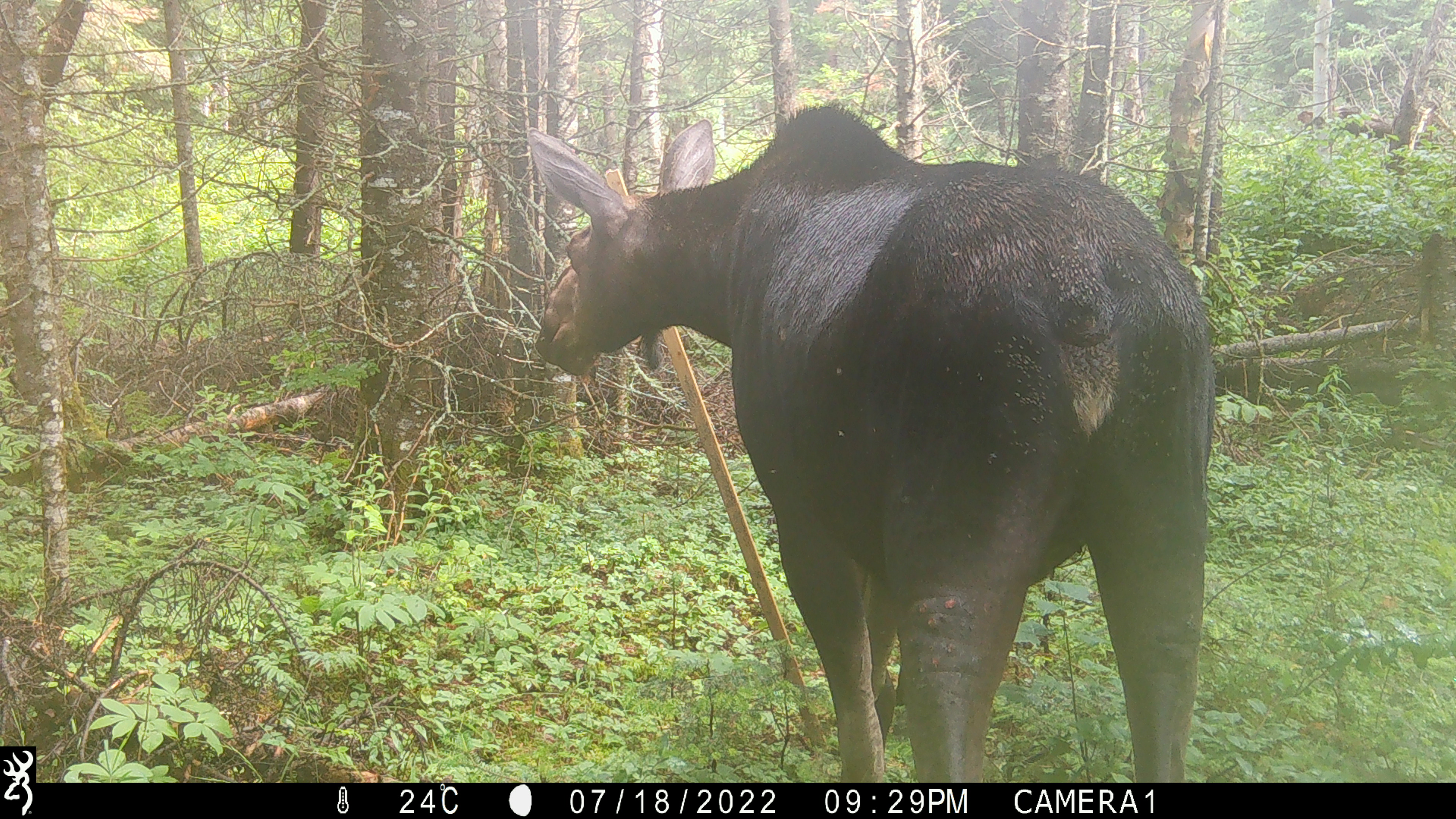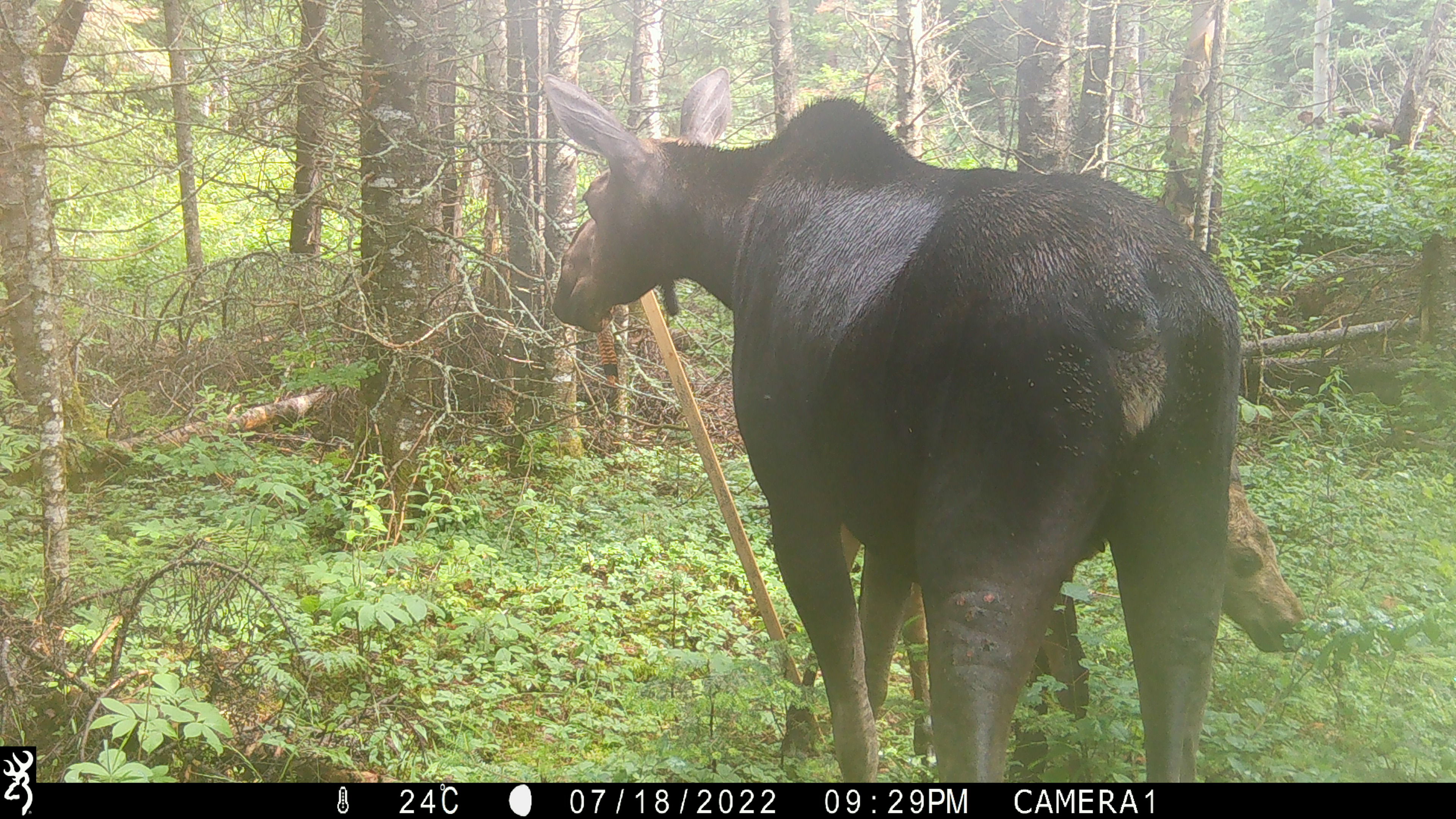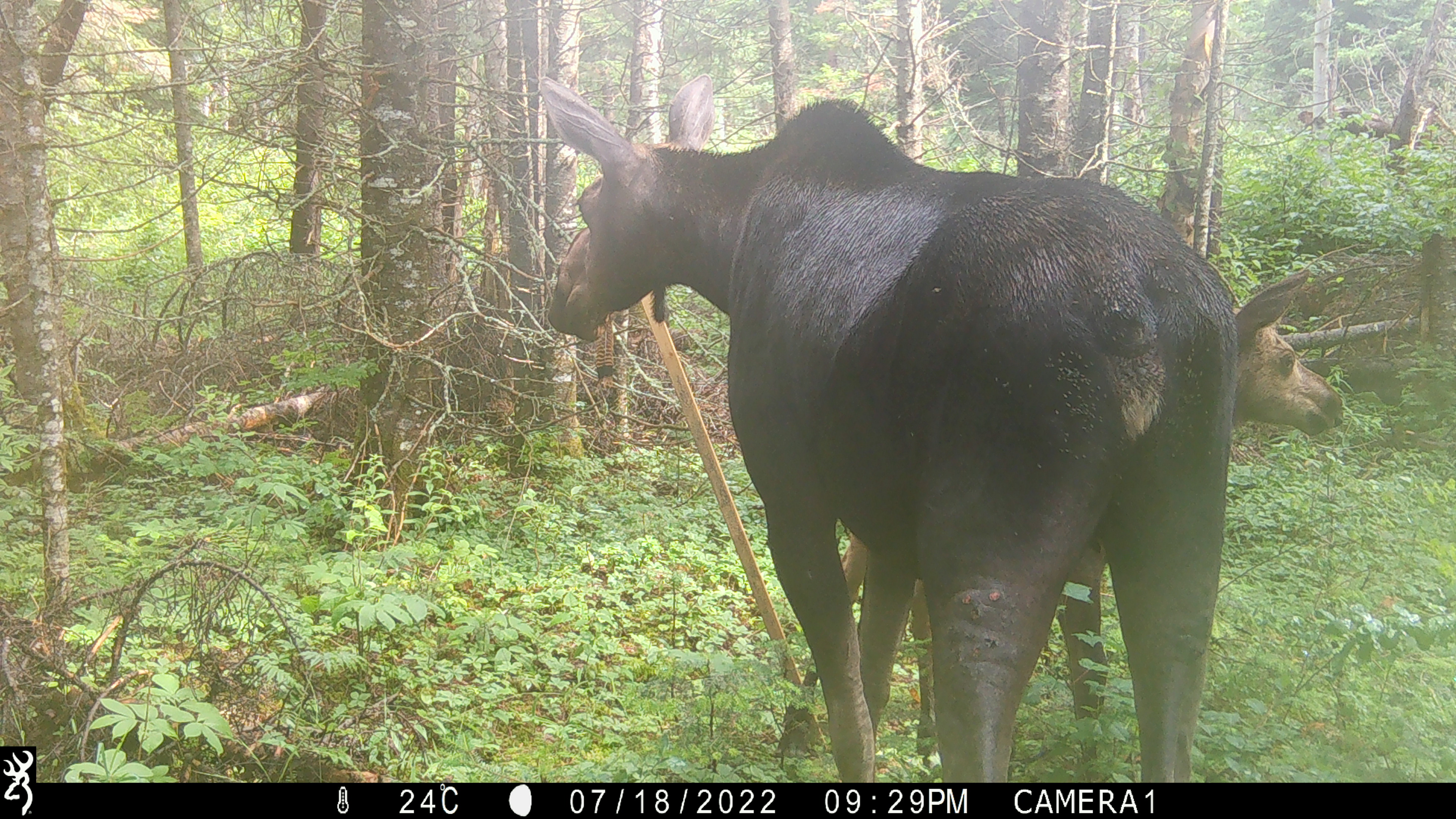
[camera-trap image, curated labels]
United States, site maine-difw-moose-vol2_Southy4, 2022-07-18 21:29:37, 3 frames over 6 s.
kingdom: Animalia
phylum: Chordata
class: Mammalia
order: Artiodactyla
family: Cervidae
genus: Alces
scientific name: Alces alces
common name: moose